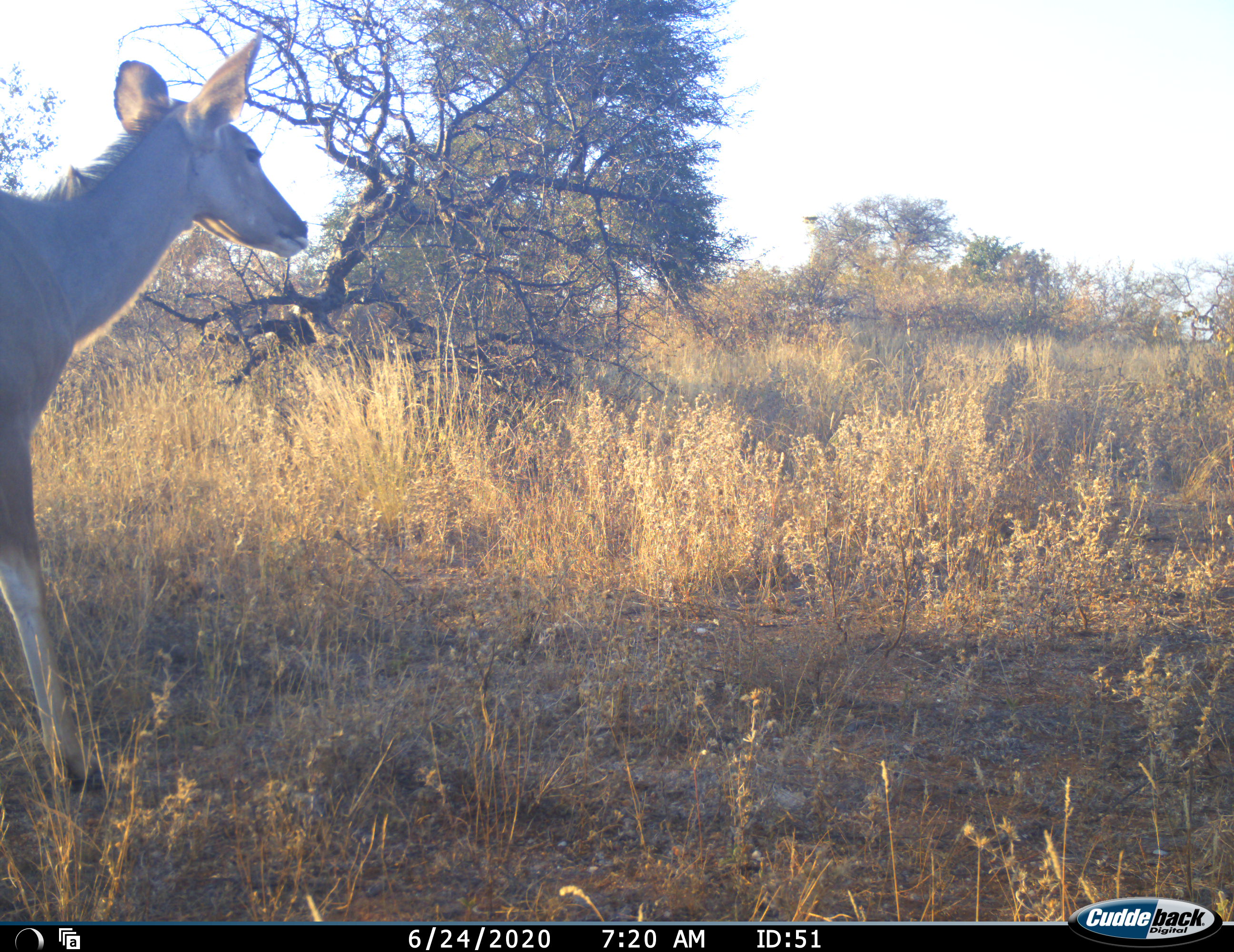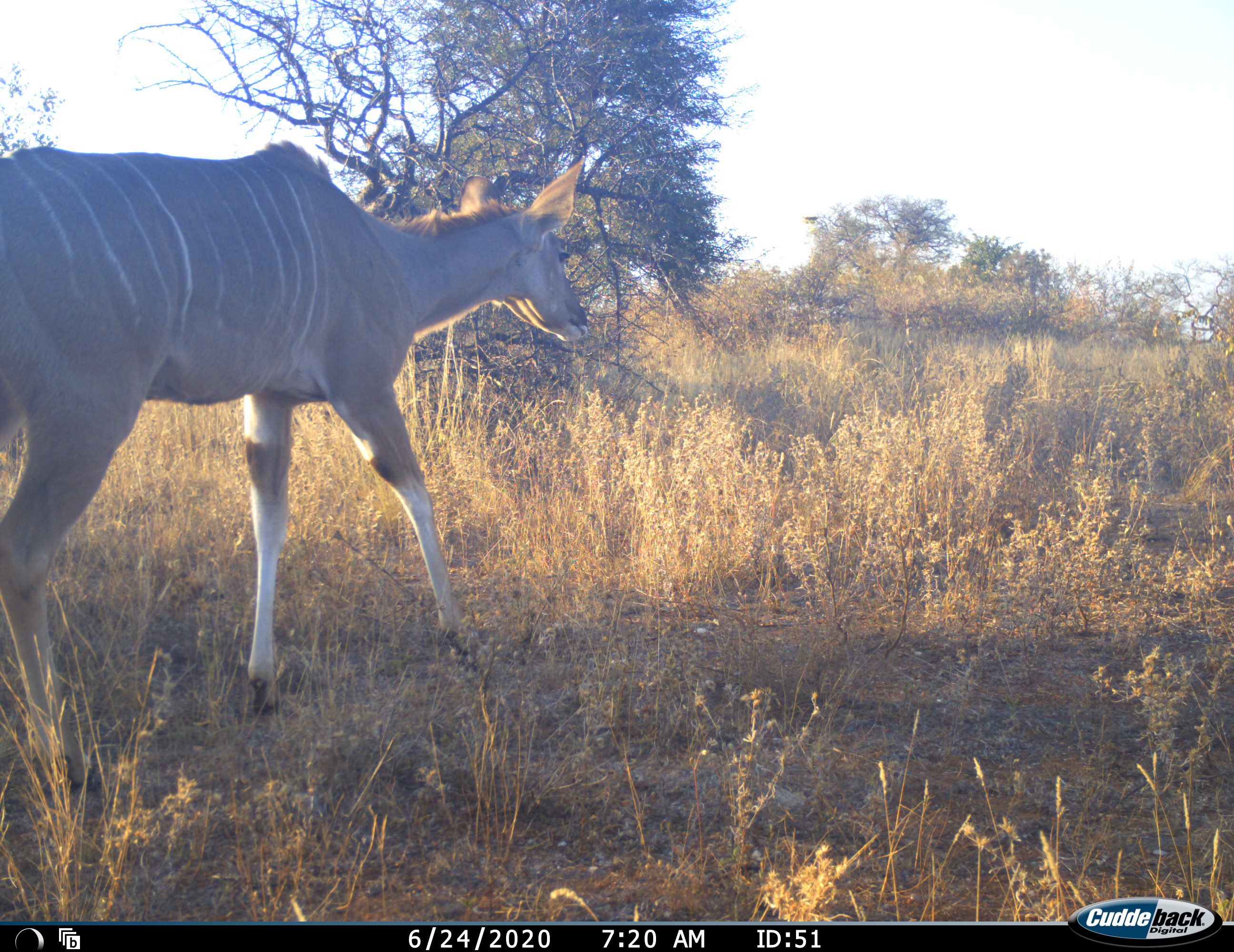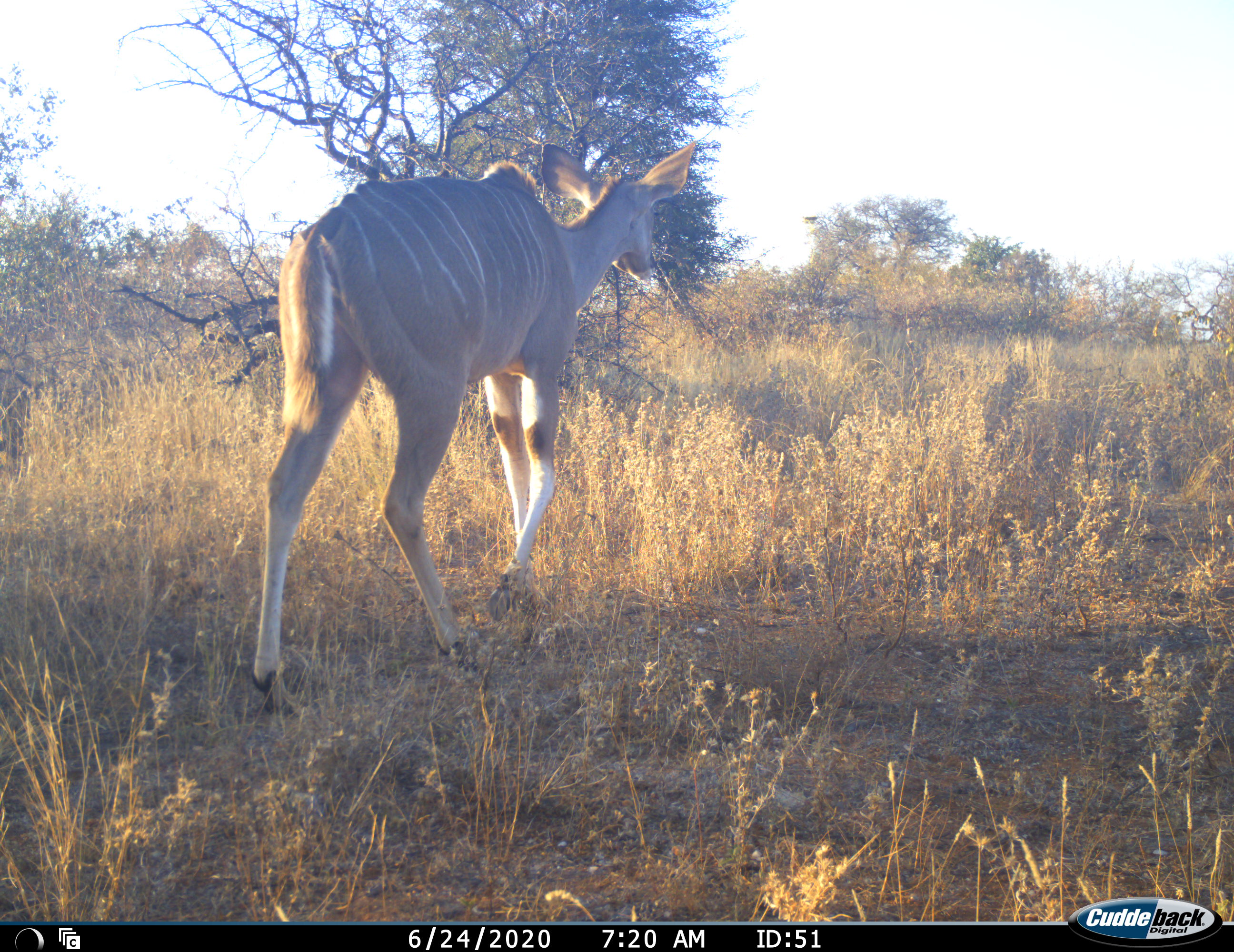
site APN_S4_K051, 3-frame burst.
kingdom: Animalia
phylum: Chordata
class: Mammalia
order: Artiodactyla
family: Bovidae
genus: Tragelaphus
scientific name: Tragelaphus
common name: kudu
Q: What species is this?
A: Kudu (Tragelaphus).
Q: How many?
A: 1.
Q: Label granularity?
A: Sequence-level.